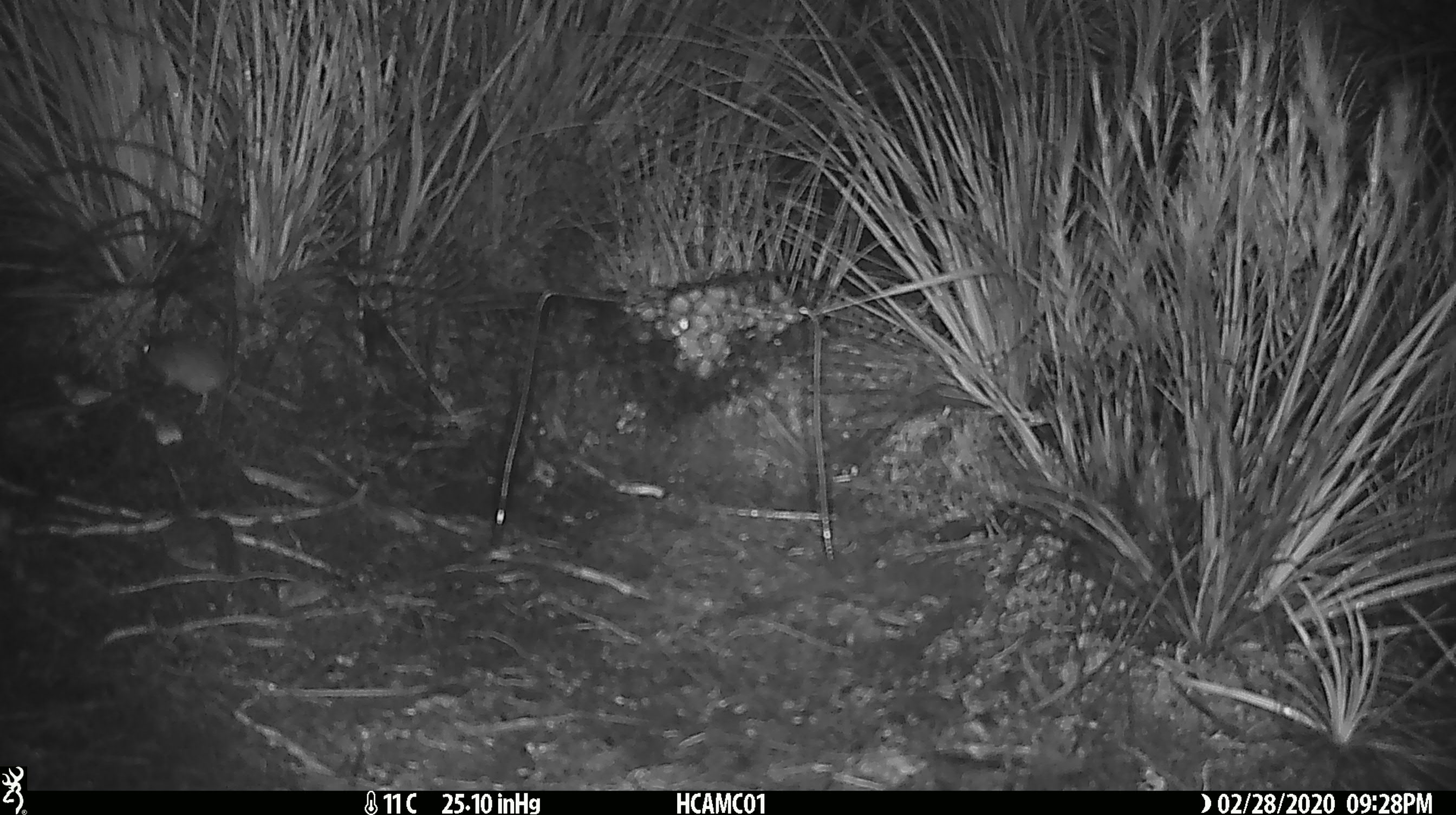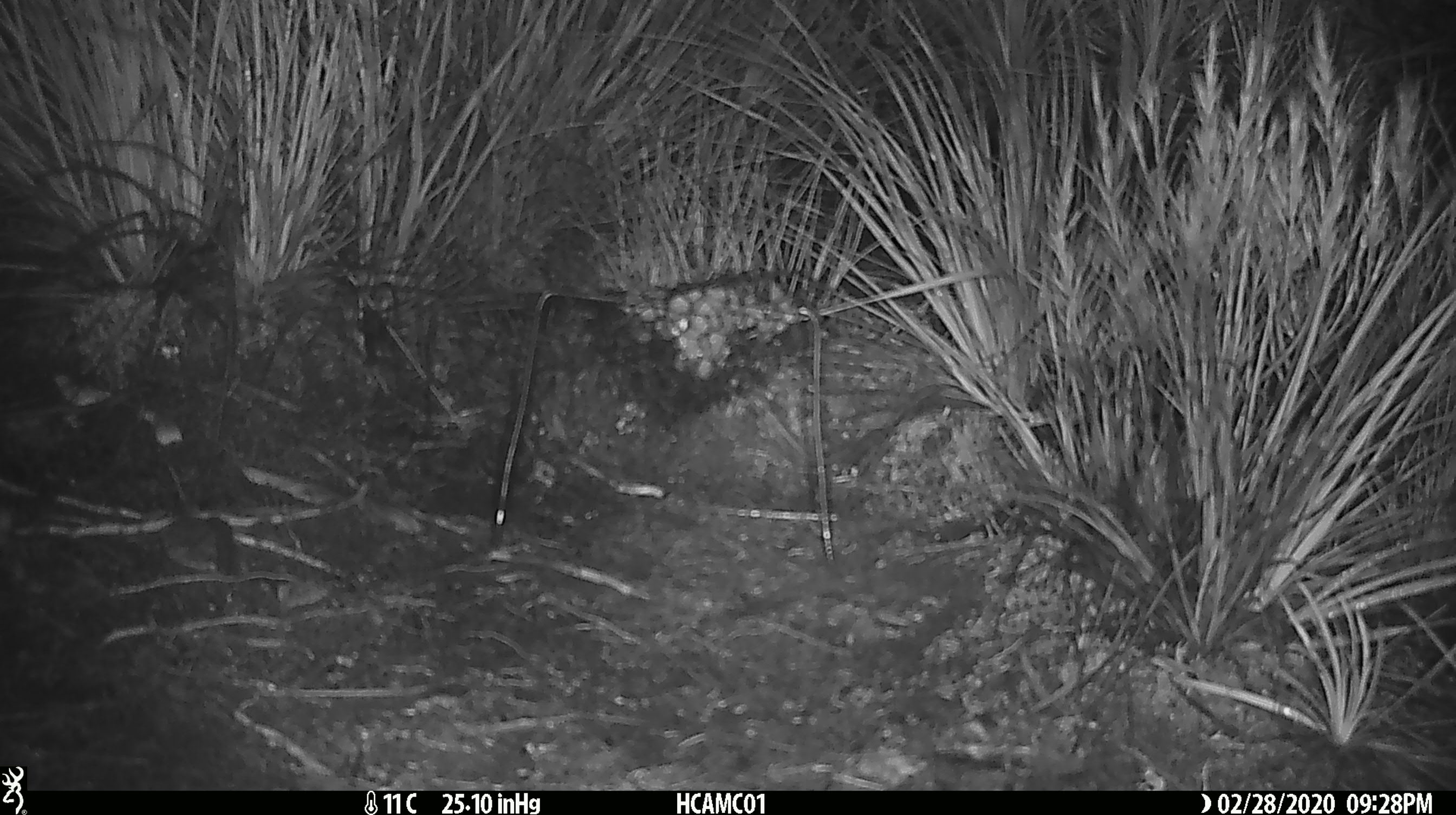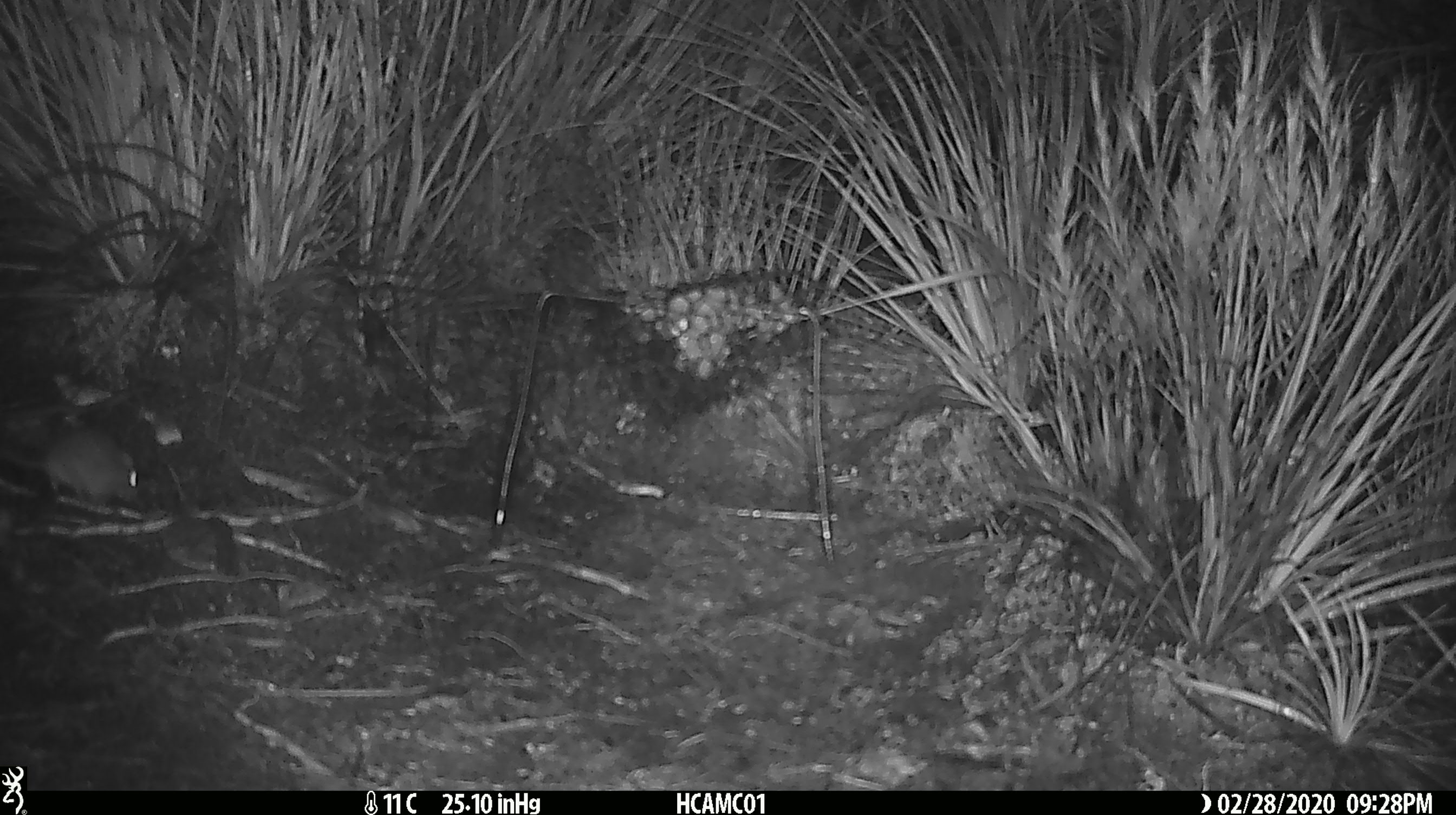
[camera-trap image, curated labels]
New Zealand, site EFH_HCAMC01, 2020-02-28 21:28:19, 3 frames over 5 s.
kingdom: Animalia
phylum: Chordata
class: Mammalia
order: Rodentia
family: Muridae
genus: Mus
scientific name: Mus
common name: mouse